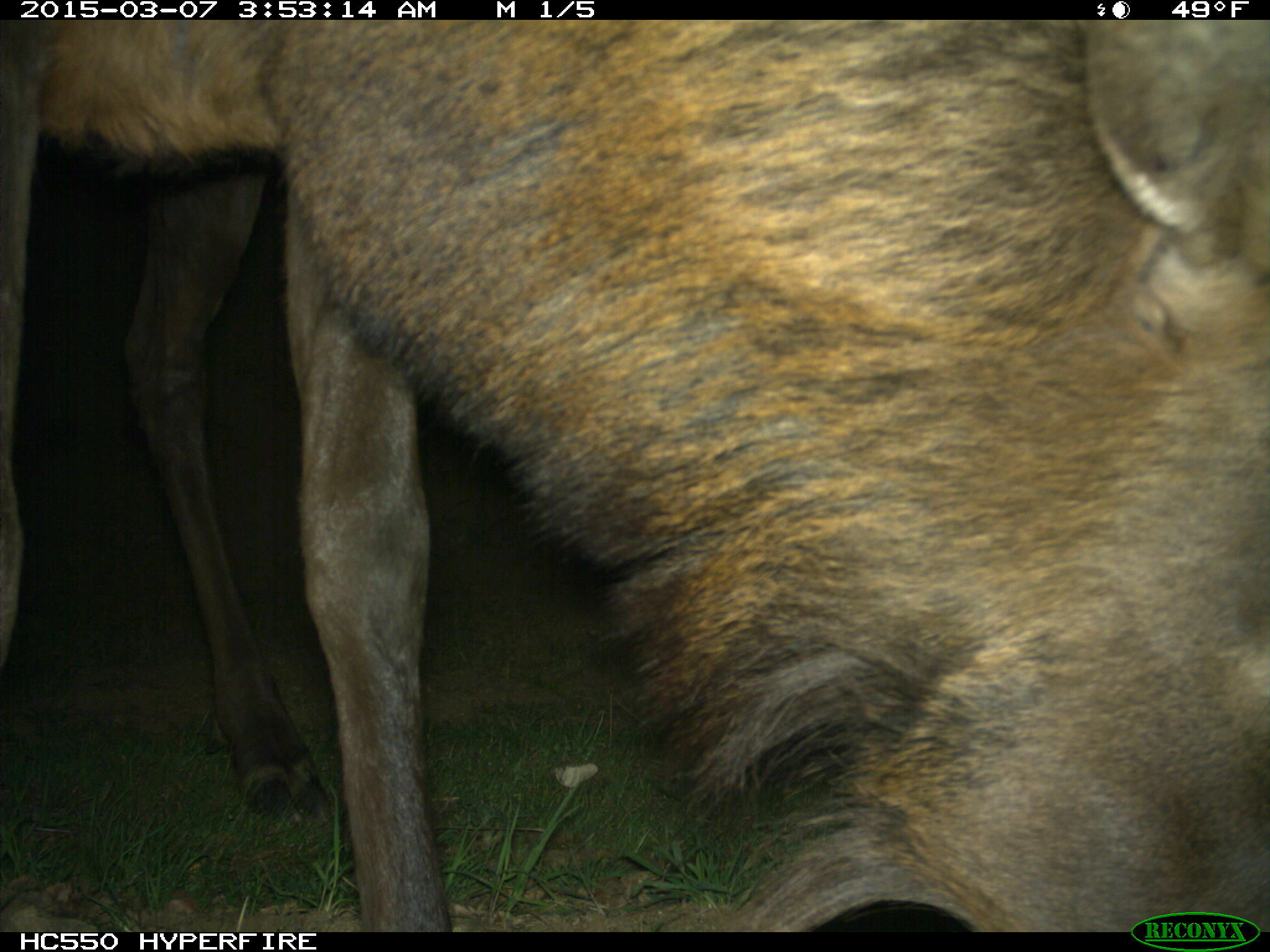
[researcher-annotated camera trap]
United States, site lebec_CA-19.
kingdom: Animalia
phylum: Chordata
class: Mammalia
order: Artiodactyla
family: Cervidae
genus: Cervus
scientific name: Cervus canadensis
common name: elk